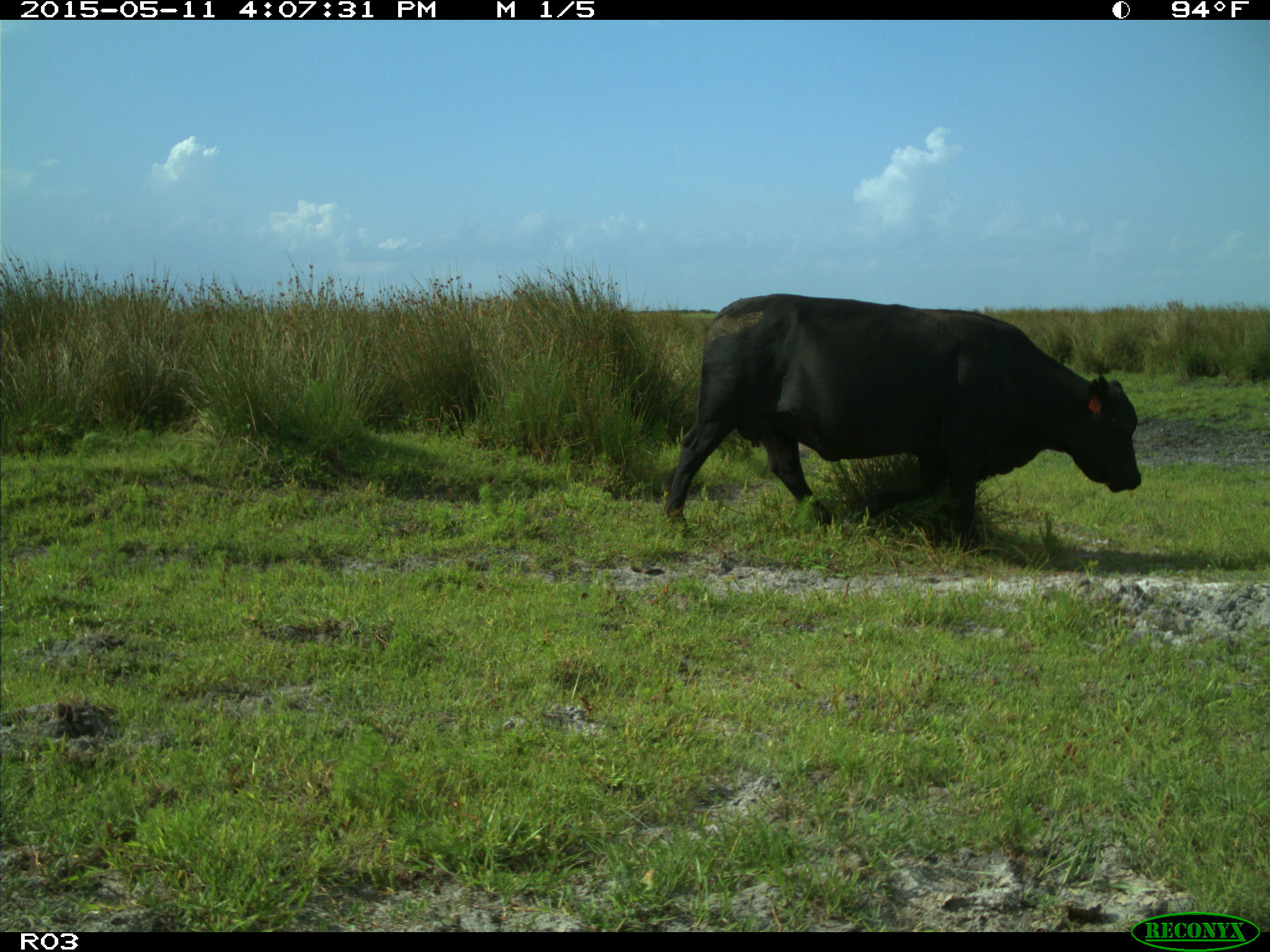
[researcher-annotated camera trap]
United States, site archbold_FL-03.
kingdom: Animalia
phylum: Chordata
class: Mammalia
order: Artiodactyla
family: Bovidae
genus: Bos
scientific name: Bos taurus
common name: domestic cow